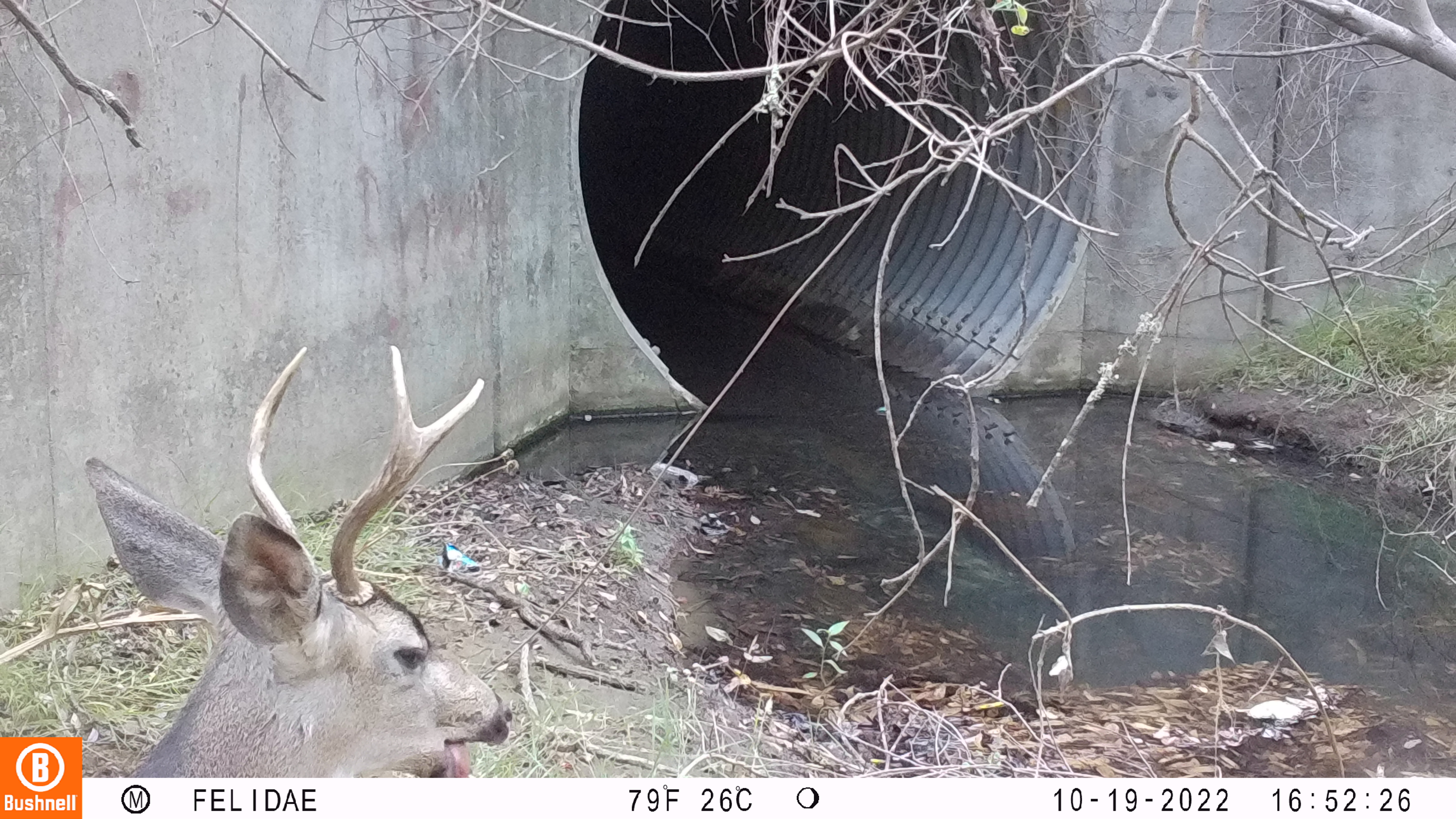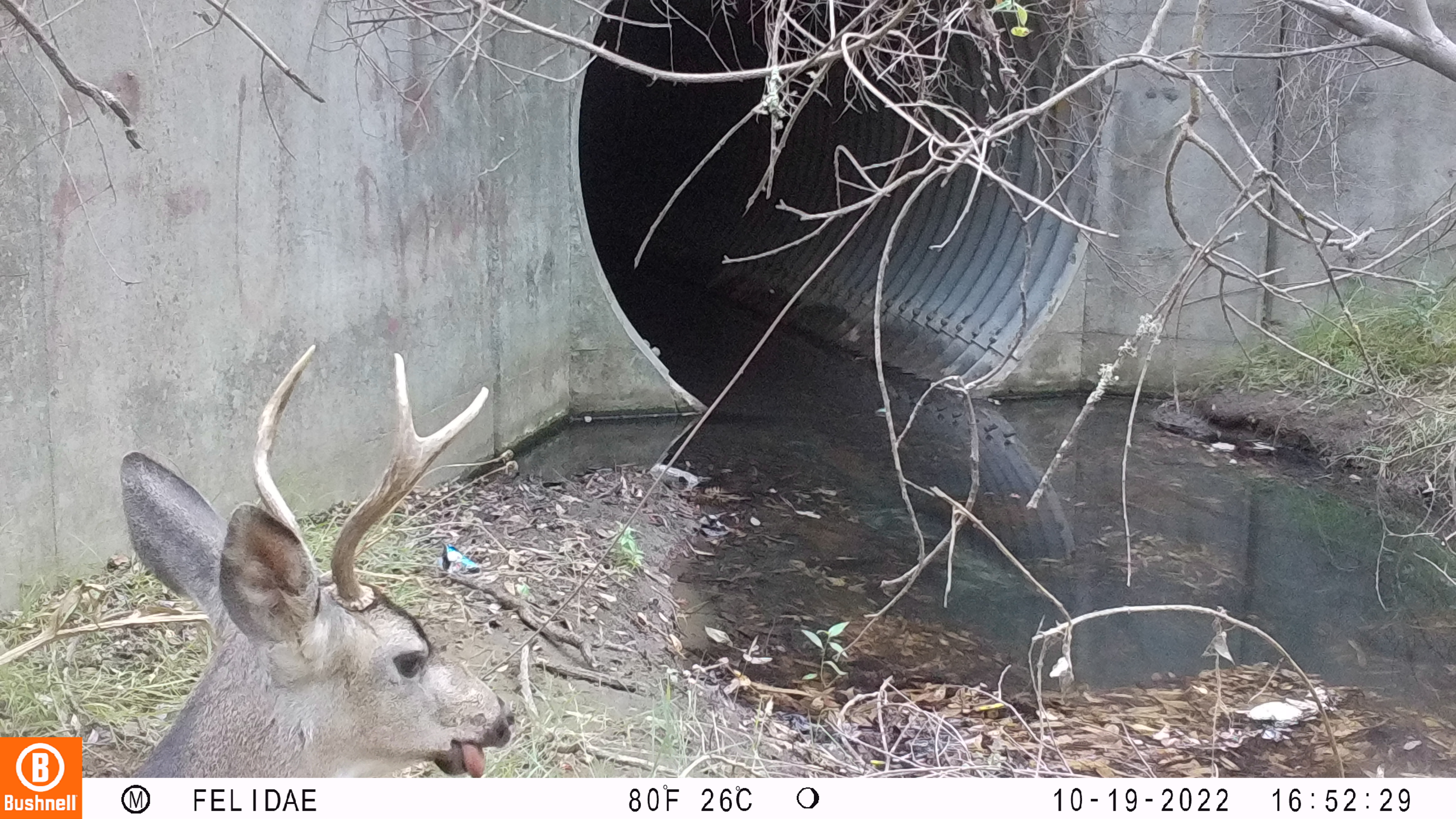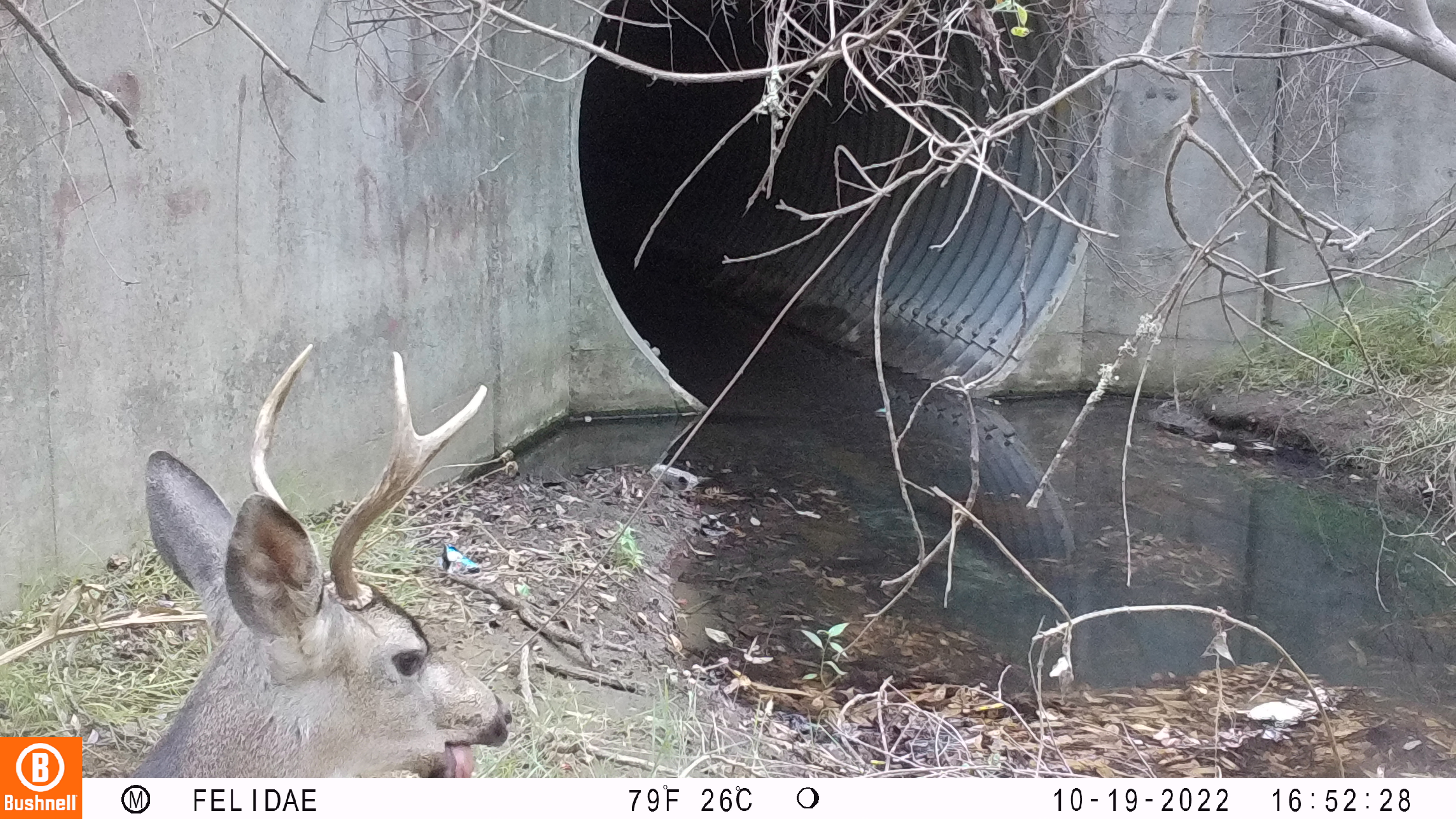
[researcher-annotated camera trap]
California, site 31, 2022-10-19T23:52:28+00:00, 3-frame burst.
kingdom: Animalia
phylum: Chordata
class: Mammalia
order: Artiodactyla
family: Cervidae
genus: Odocoileus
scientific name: Odocoileus hemionus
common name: mule deer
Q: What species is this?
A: Mule deer (Odocoileus hemionus).